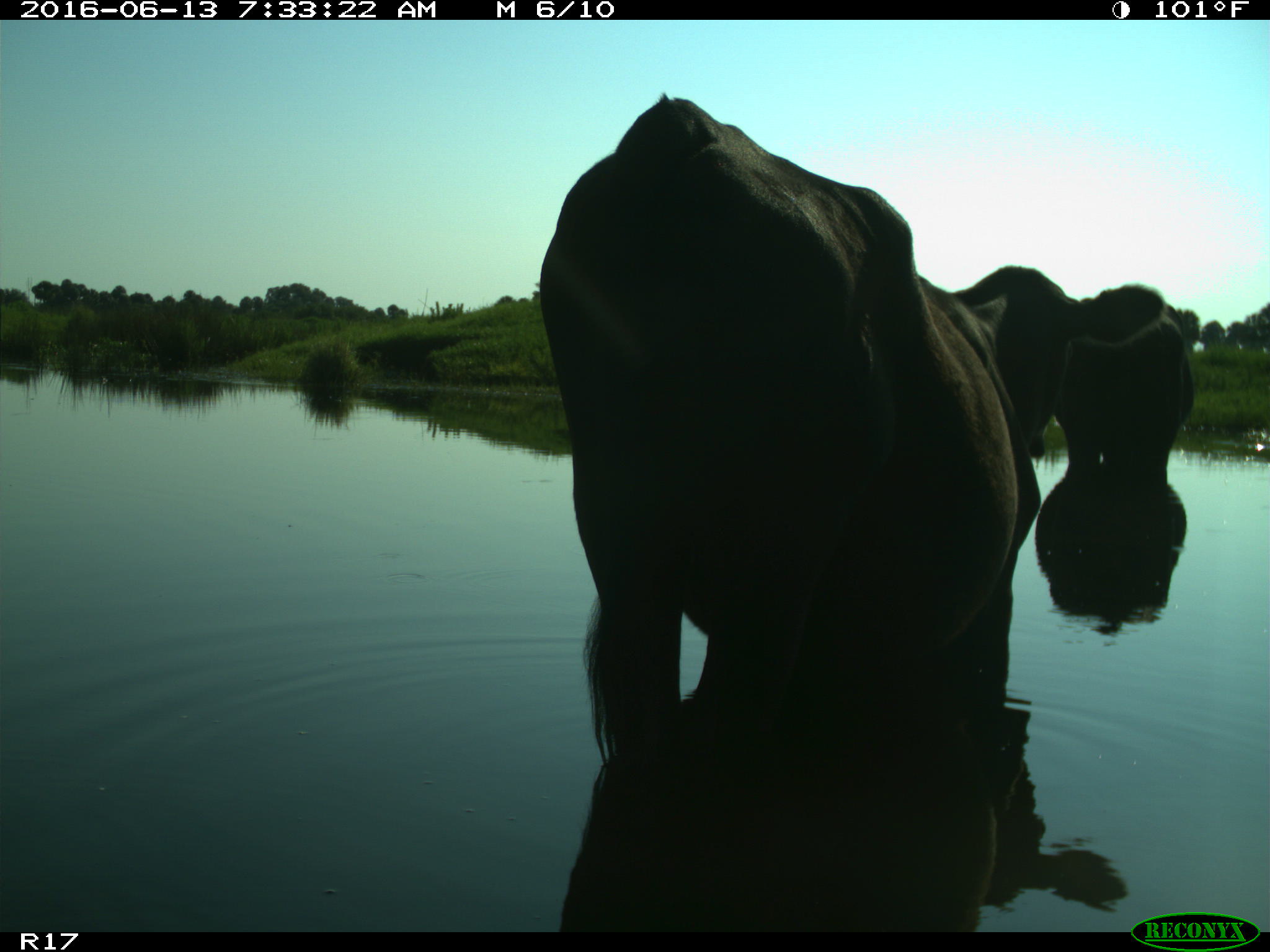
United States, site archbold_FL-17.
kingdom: Animalia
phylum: Chordata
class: Mammalia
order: Artiodactyla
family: Bovidae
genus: Bos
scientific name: Bos taurus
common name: domestic cow